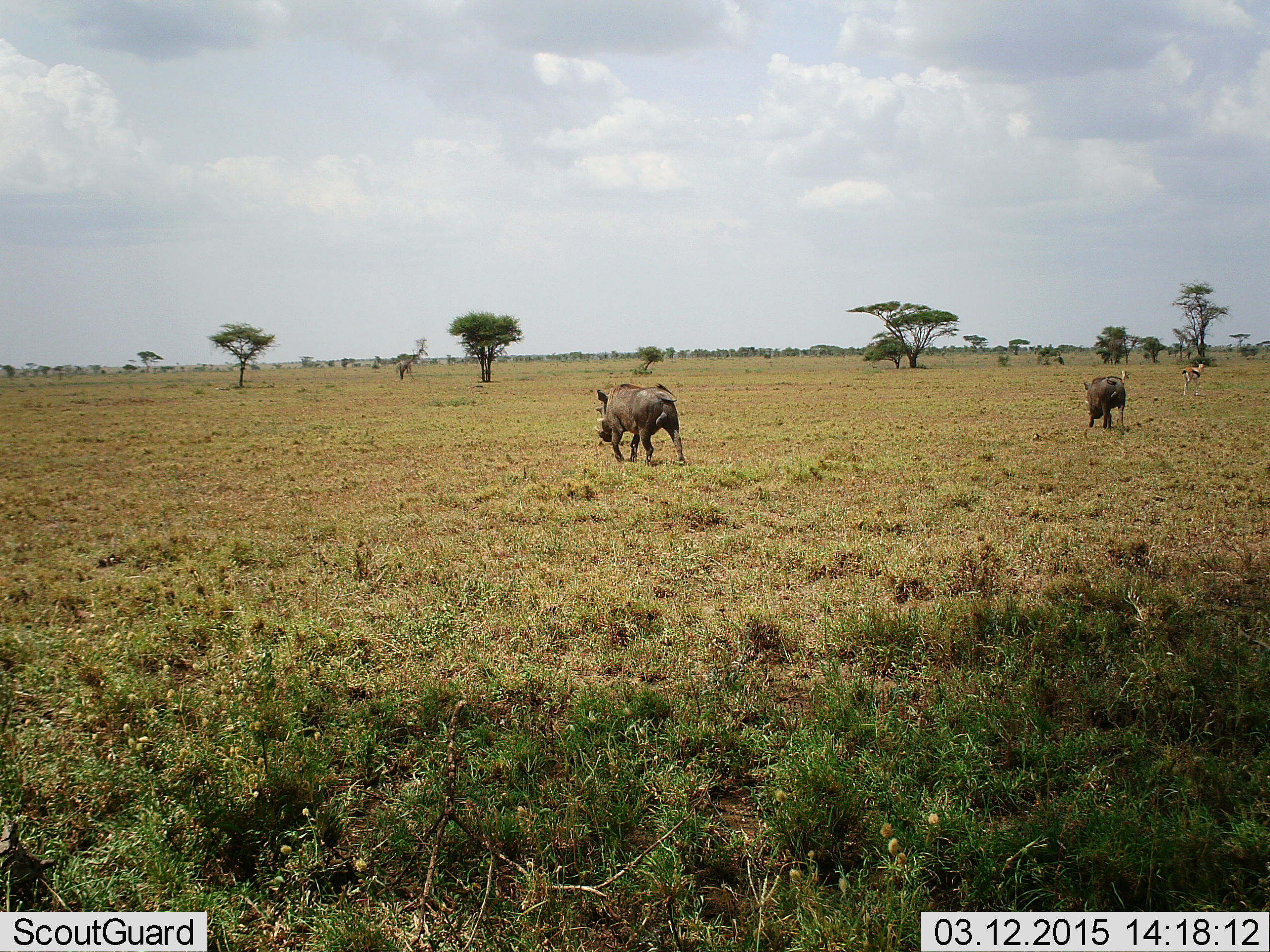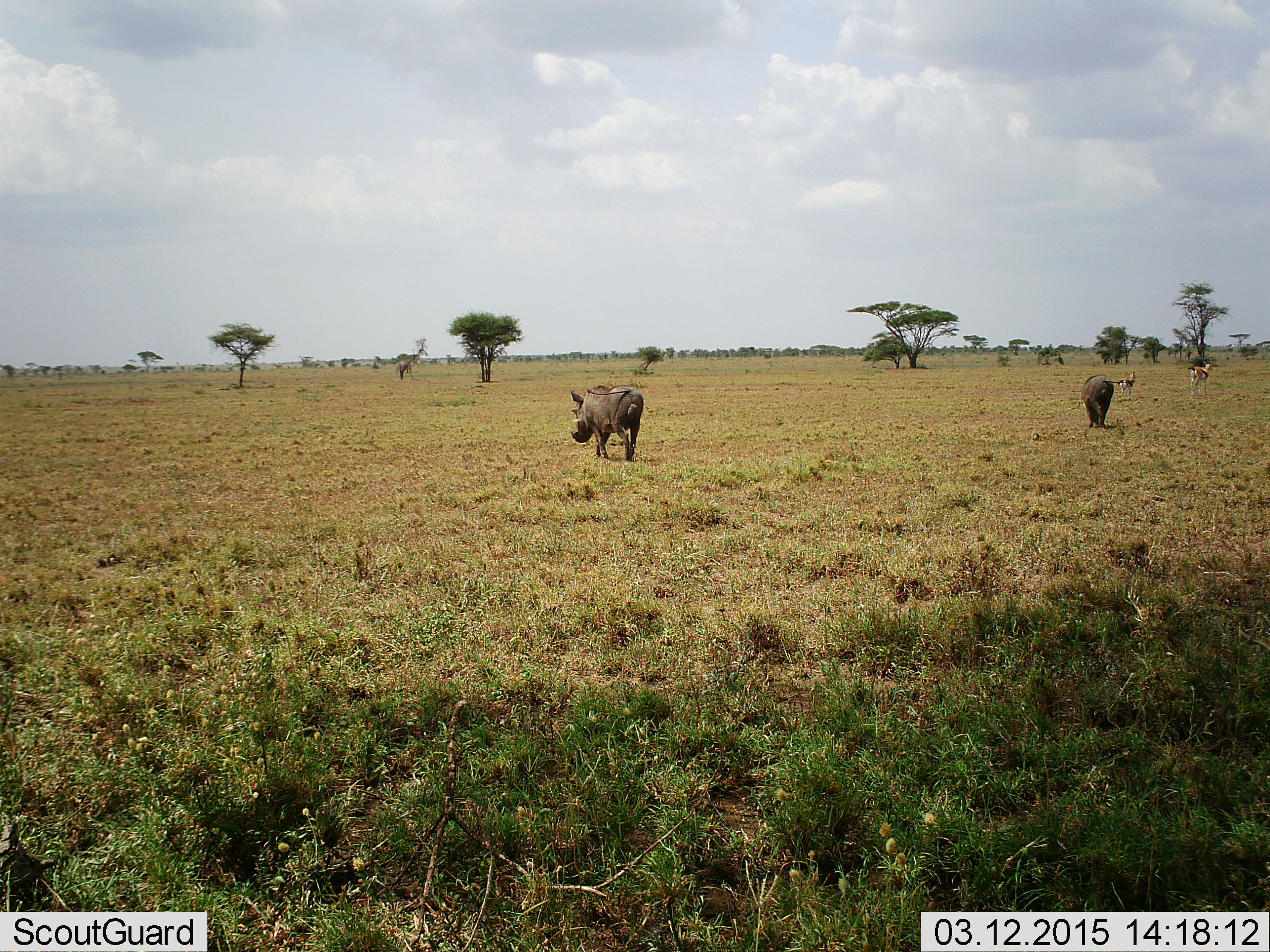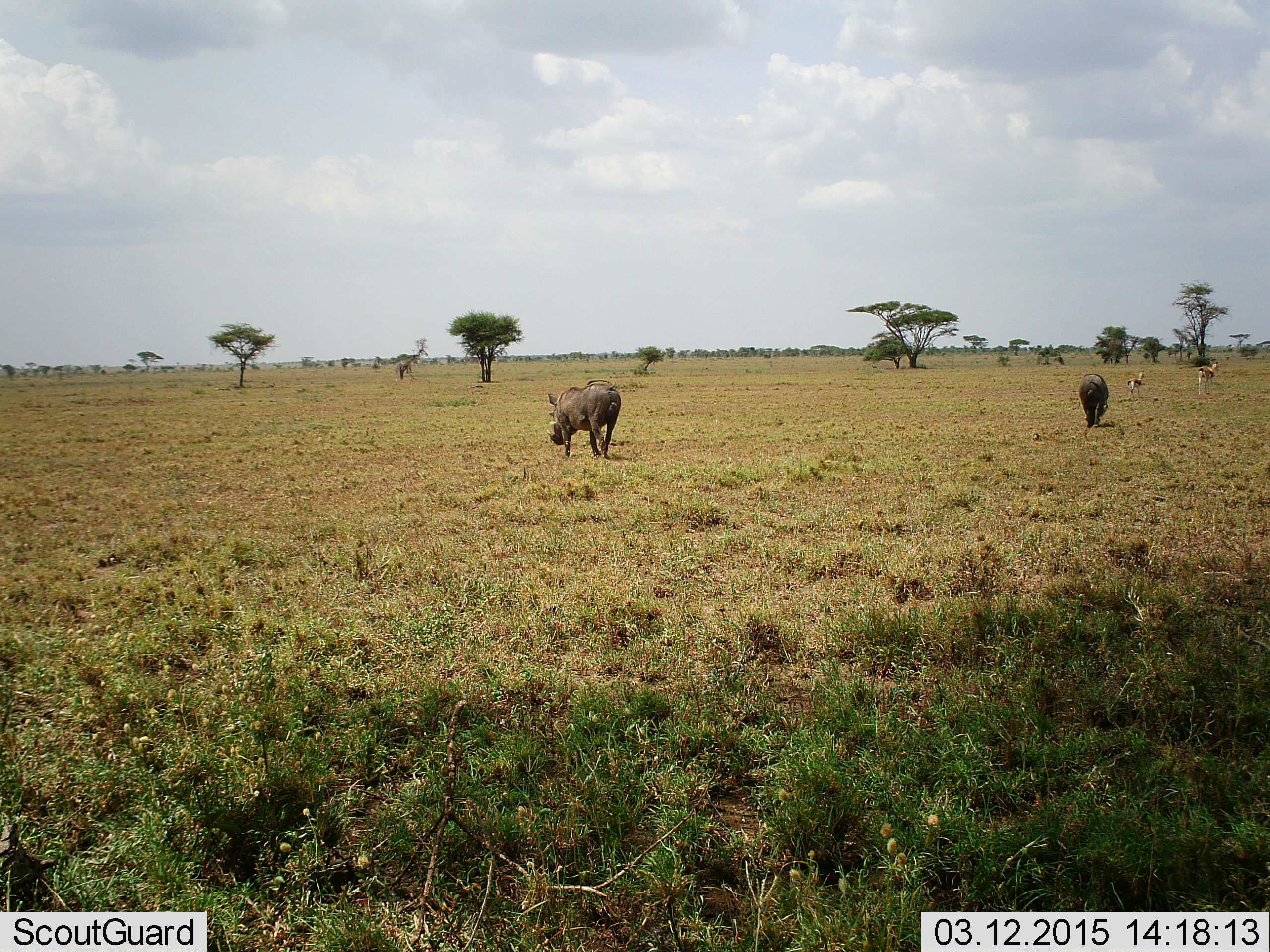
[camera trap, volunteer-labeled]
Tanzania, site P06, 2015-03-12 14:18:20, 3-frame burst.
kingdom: Animalia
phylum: Chordata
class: Mammalia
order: Artiodactyla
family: Bovidae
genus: Eudorcas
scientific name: Eudorcas thomsonii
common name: thomson's gazelle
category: gazellethomsons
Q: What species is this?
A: Gazellethomsons (thomson's gazelle) (Eudorcas thomsonii).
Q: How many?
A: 2.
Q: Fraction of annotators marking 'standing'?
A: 18%.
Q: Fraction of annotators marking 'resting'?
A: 0%.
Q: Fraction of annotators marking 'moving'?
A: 100%.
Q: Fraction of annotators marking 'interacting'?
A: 0%.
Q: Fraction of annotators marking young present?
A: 18%.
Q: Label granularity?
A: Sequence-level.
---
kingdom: Animalia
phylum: Chordata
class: Mammalia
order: Artiodactyla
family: Suidae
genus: Phacochoerus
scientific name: Phacochoerus africanus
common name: warthog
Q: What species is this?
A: Warthog (Phacochoerus africanus).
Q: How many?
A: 2.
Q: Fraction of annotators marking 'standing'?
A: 6%.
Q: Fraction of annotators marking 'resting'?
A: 0%.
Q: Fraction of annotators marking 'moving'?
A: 94%.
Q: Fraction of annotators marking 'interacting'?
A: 0%.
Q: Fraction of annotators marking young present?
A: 0%.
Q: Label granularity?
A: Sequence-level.